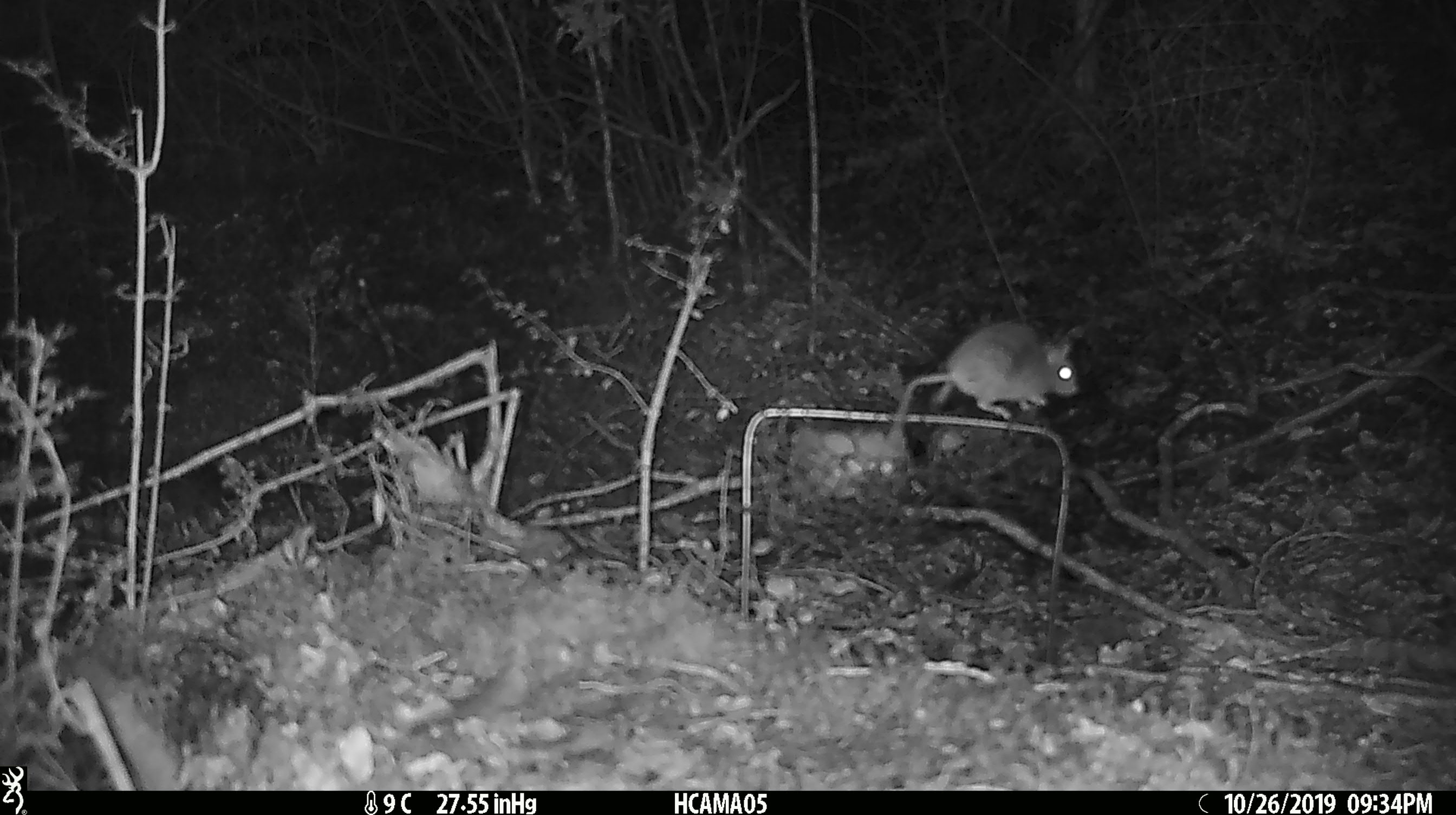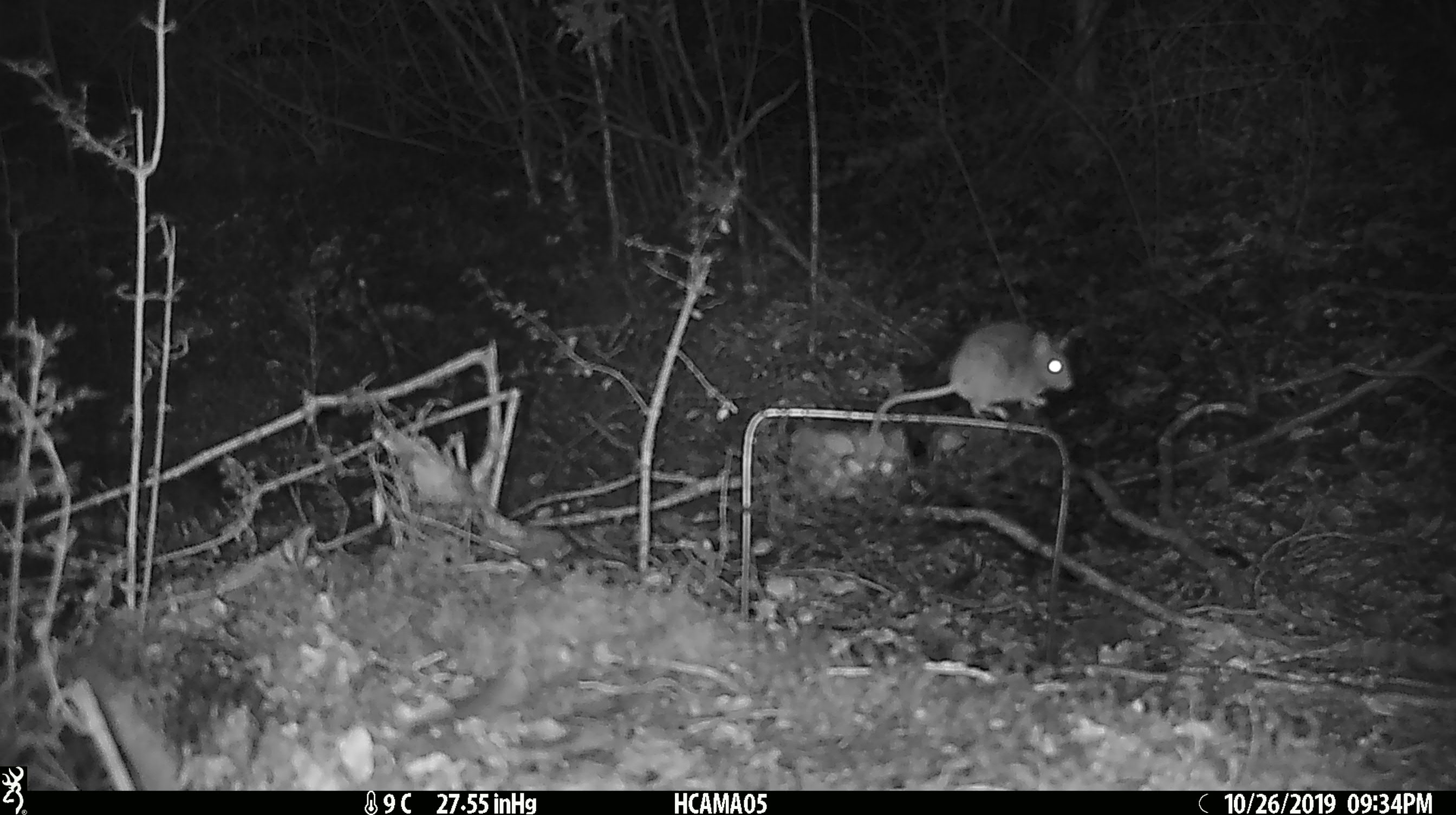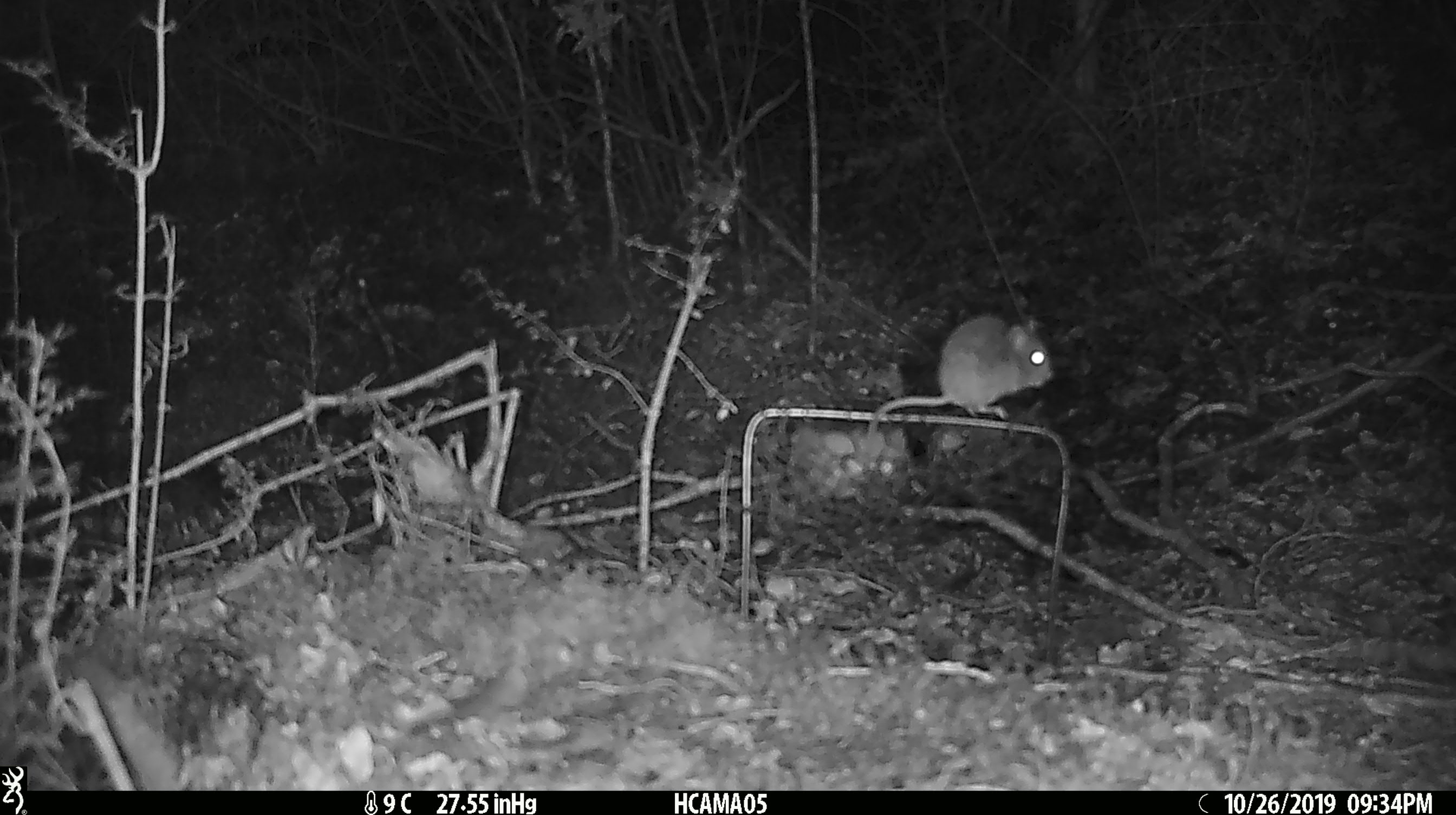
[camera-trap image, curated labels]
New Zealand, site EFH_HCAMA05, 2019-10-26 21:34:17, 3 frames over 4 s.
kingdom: Animalia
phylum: Chordata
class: Mammalia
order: Rodentia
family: Muridae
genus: Mus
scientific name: Mus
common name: mouse